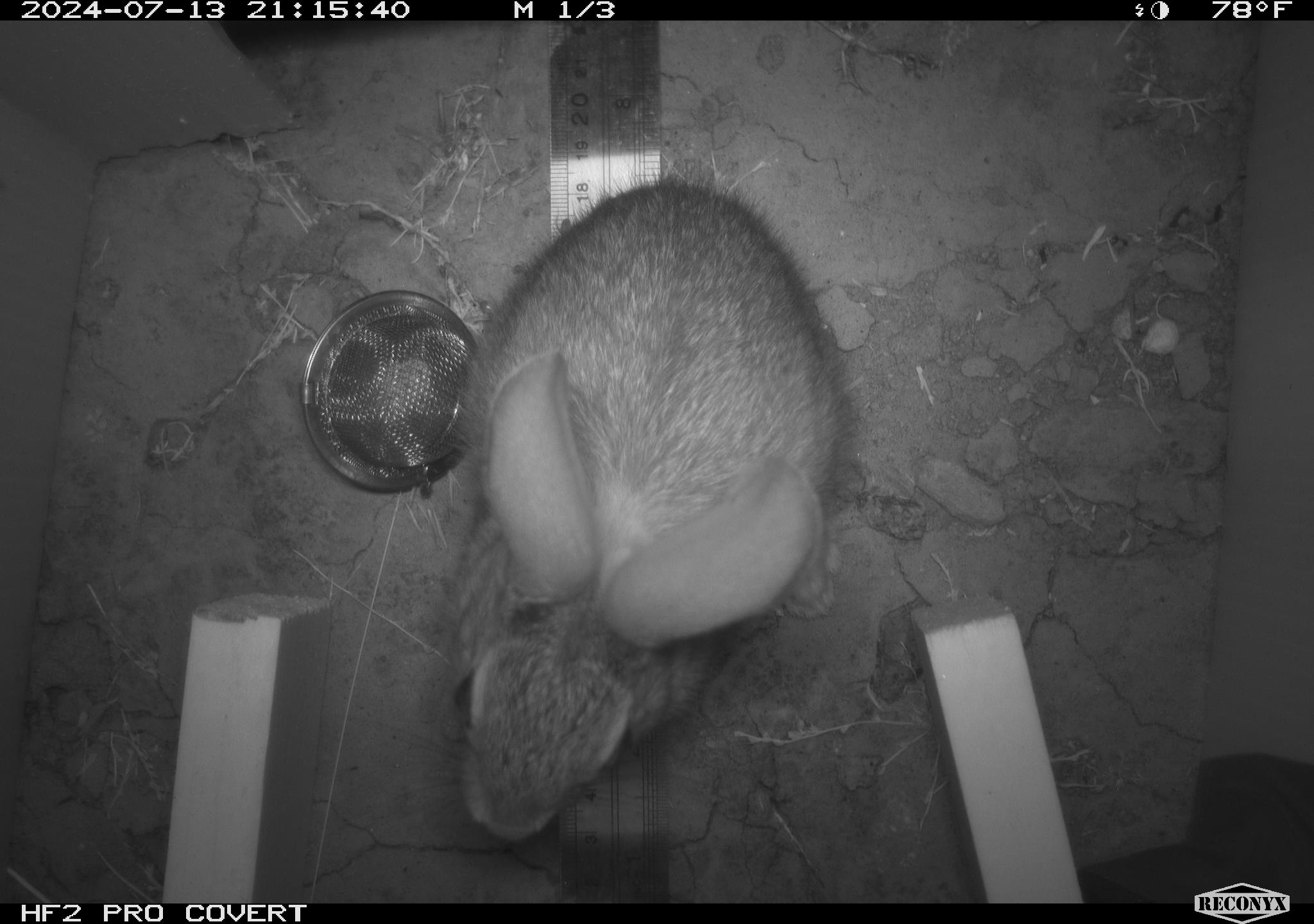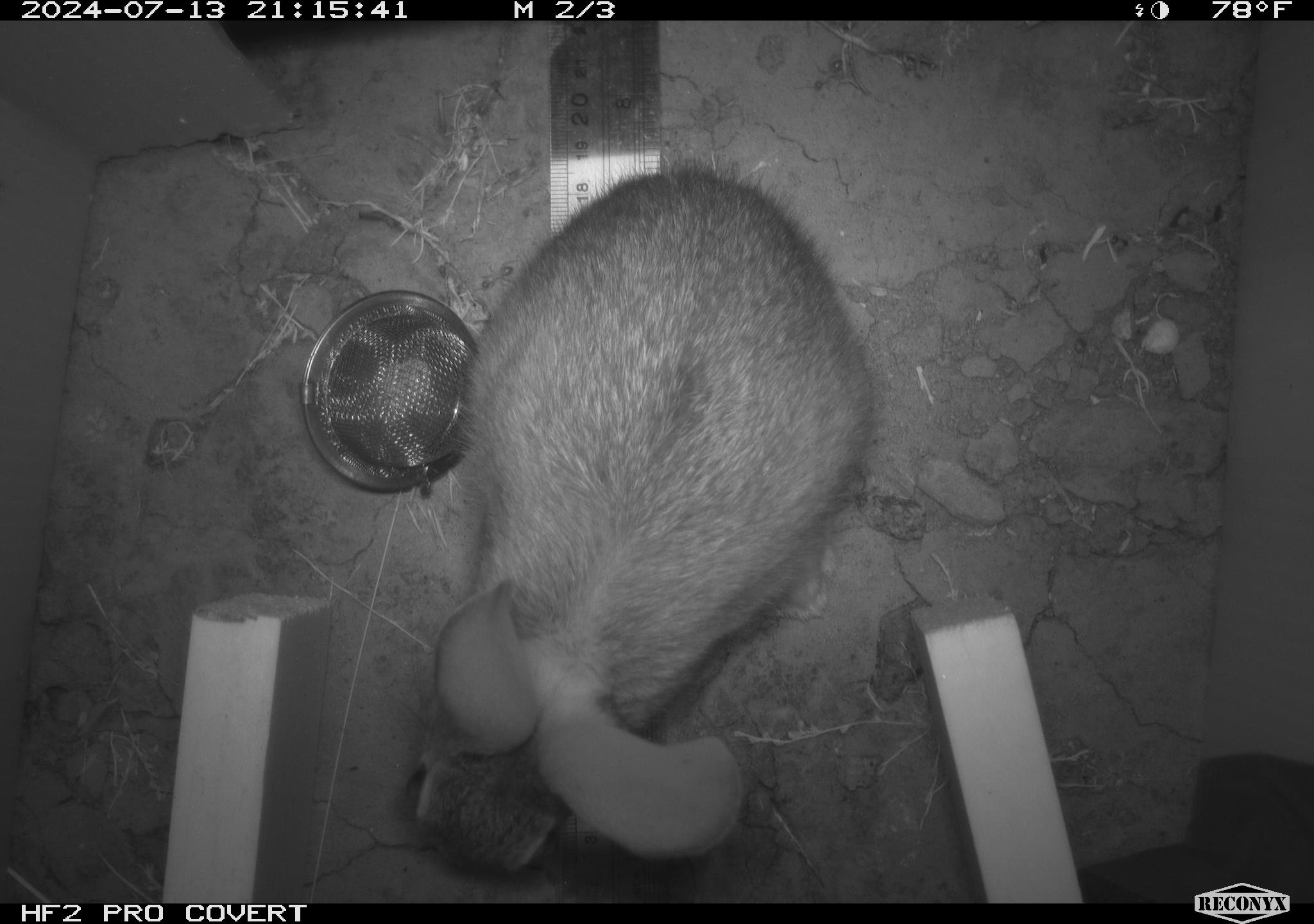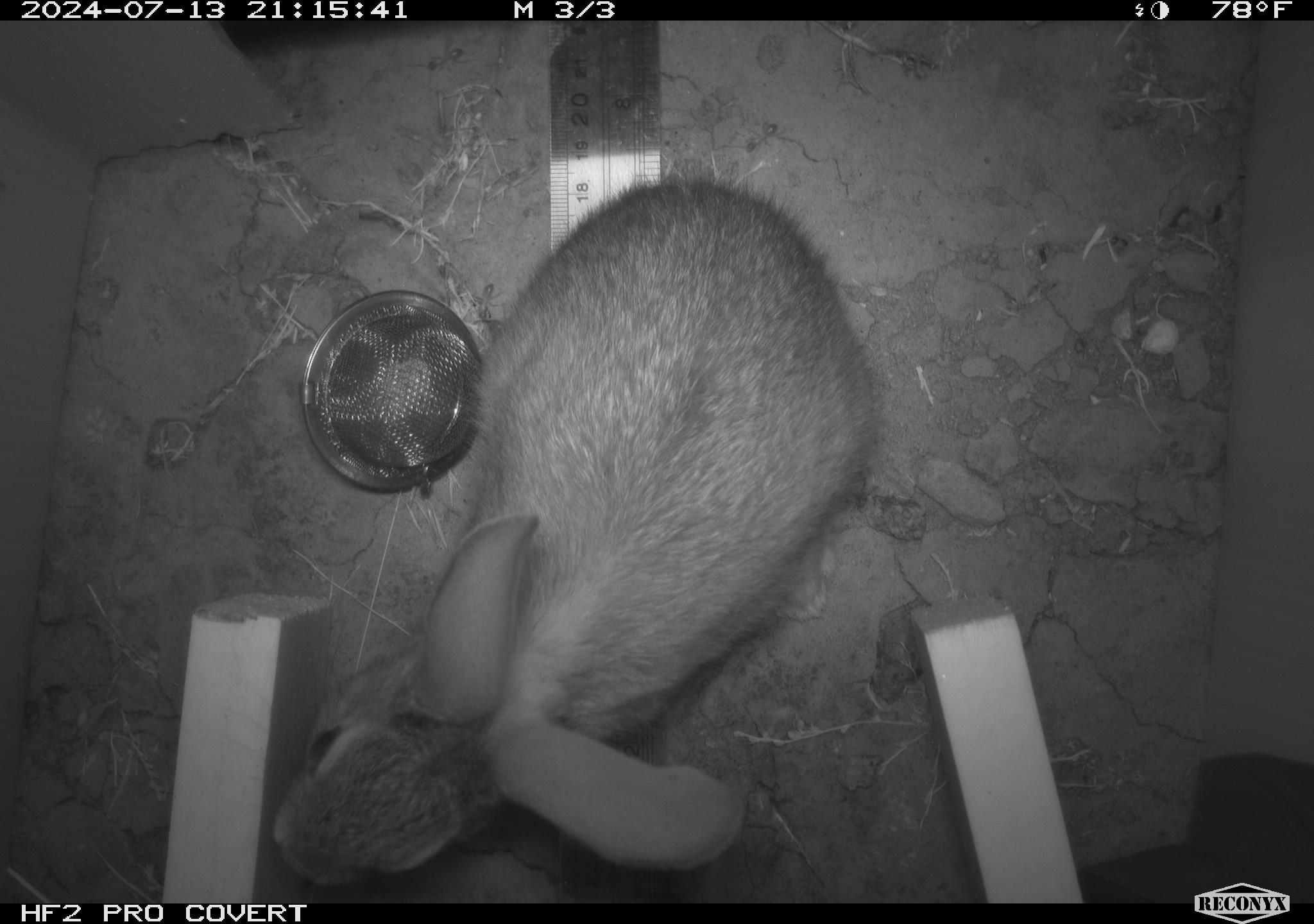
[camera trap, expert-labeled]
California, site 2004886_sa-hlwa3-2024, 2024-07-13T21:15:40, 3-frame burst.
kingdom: Animalia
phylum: Chordata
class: Mammalia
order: Lagomorpha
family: Leporidae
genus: Sylvilagus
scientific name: Sylvilagus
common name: cottontail rabbits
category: sylvilagus species